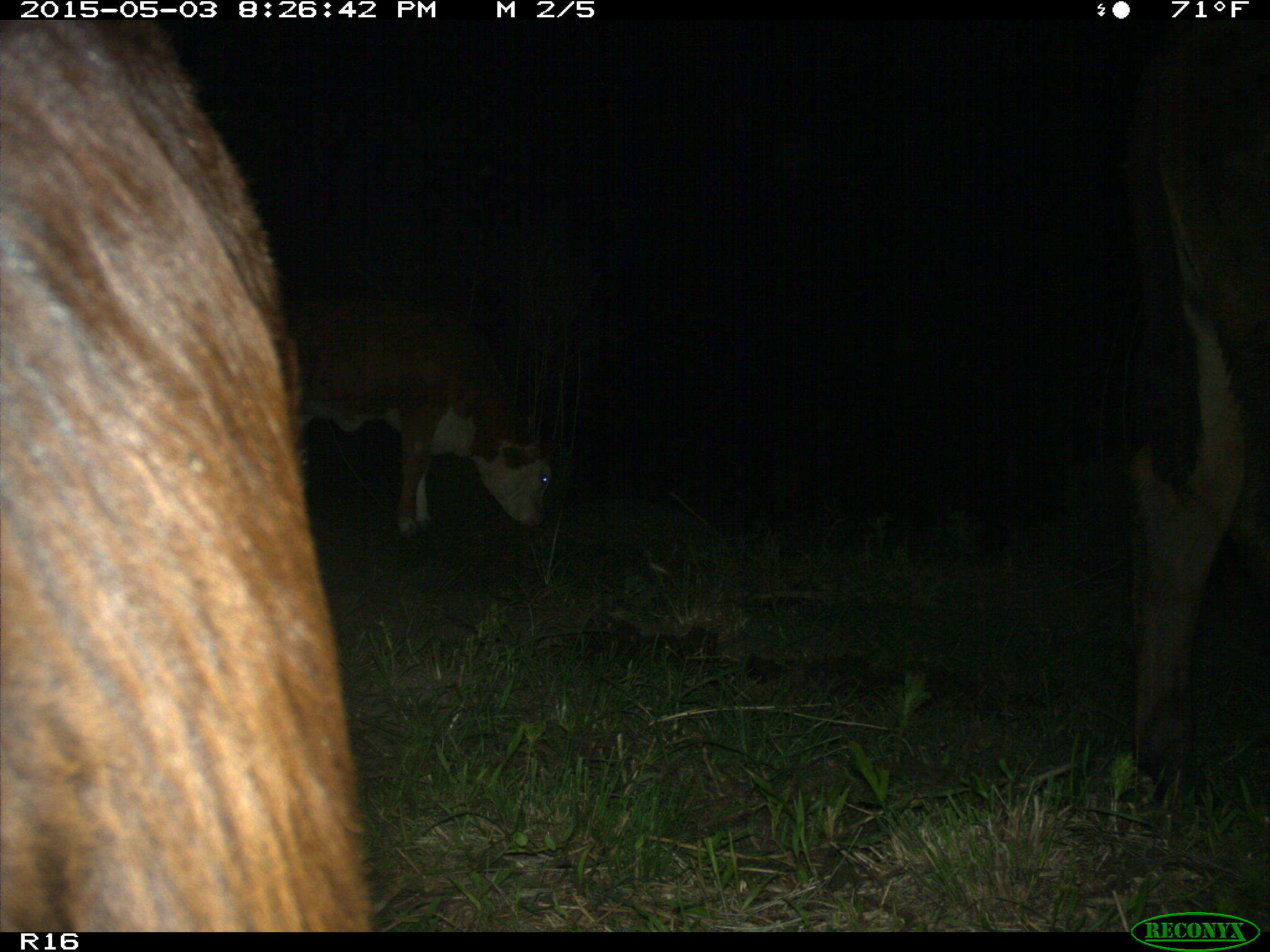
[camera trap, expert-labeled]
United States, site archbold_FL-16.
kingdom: Animalia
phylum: Chordata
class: Mammalia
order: Artiodactyla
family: Bovidae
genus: Bos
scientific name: Bos taurus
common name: domestic cow